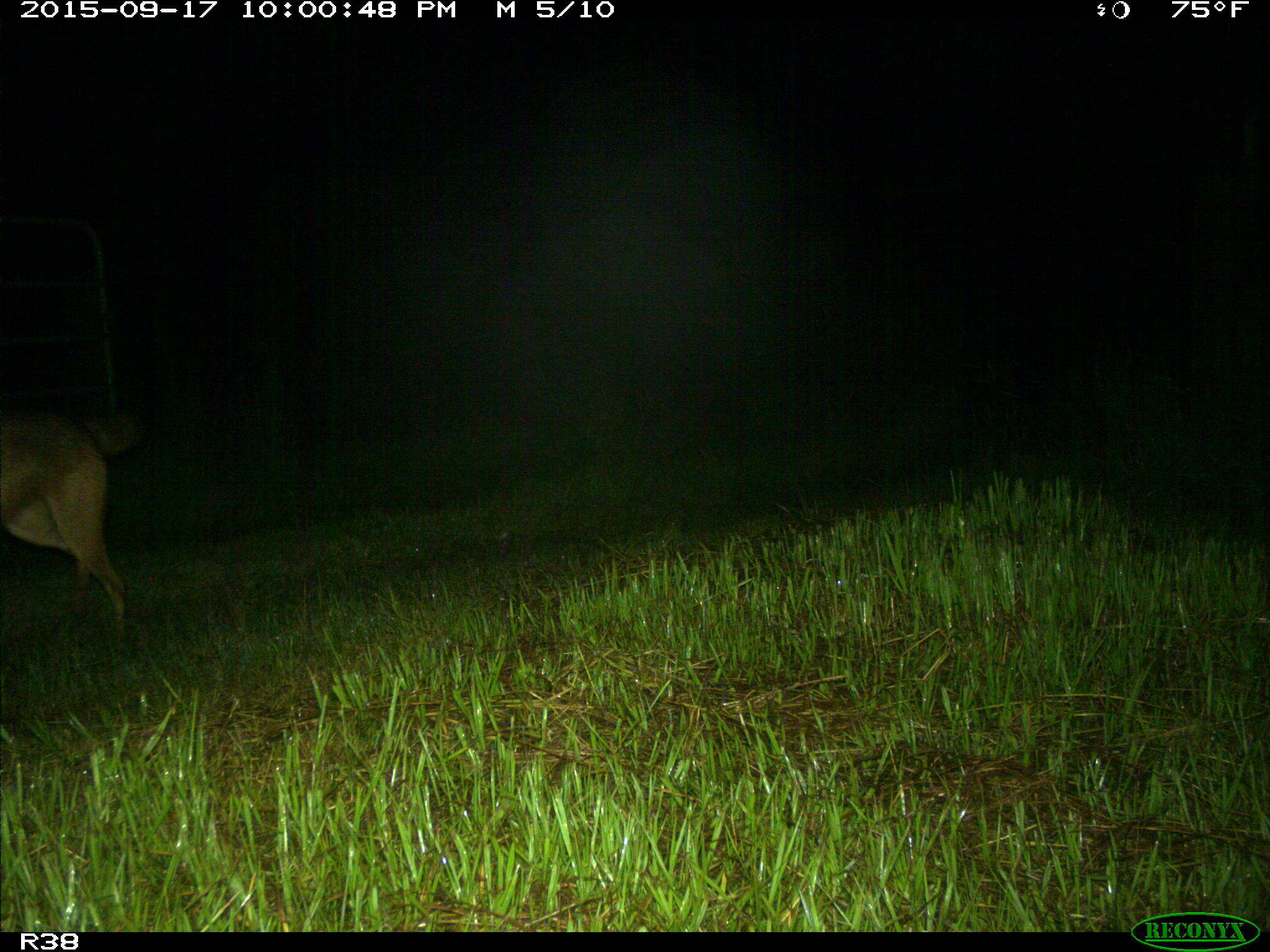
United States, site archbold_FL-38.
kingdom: Animalia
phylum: Chordata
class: Mammalia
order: Carnivora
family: Canidae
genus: Canis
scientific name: Canis latrans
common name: coyote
Canis latrans (coyote).